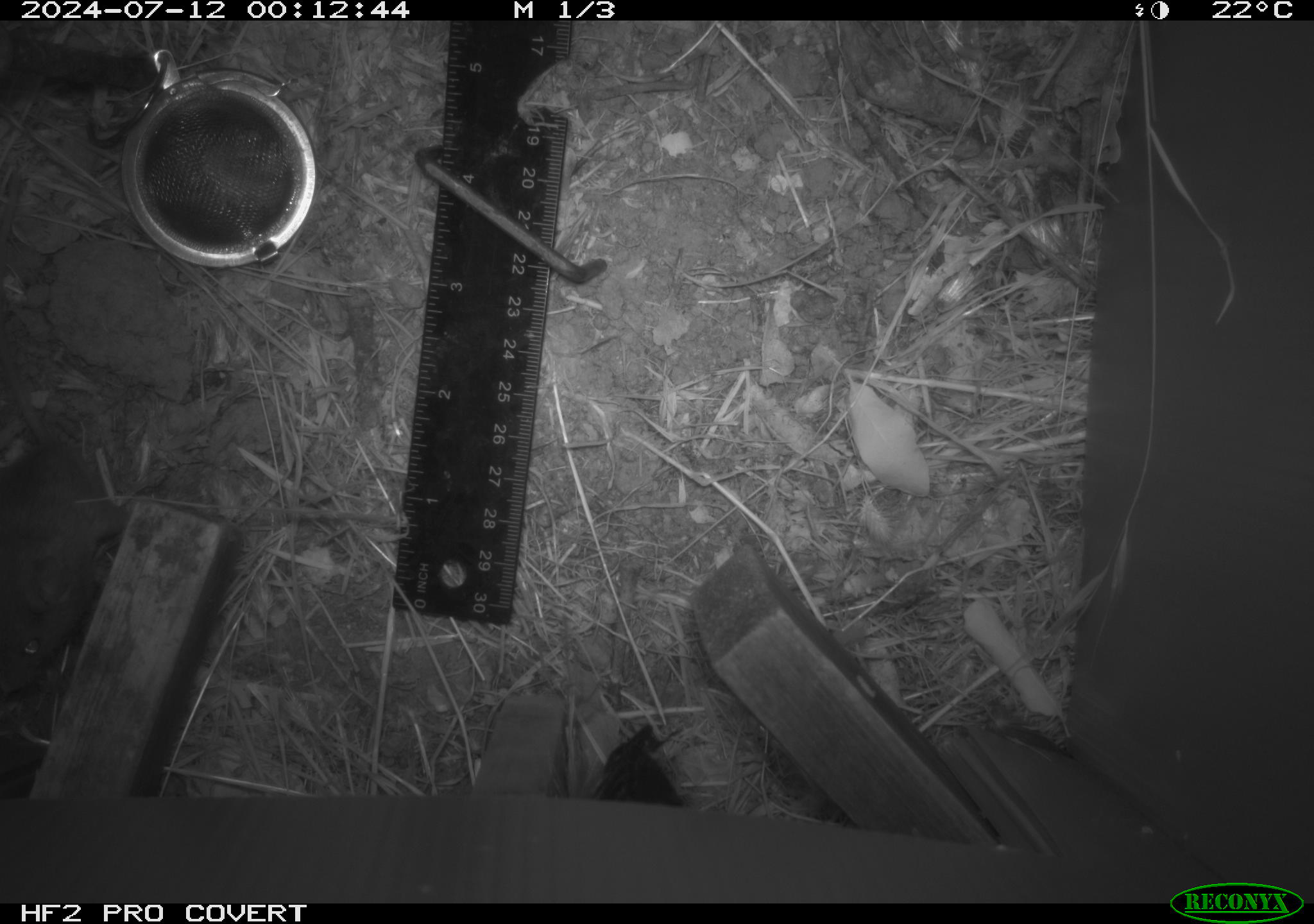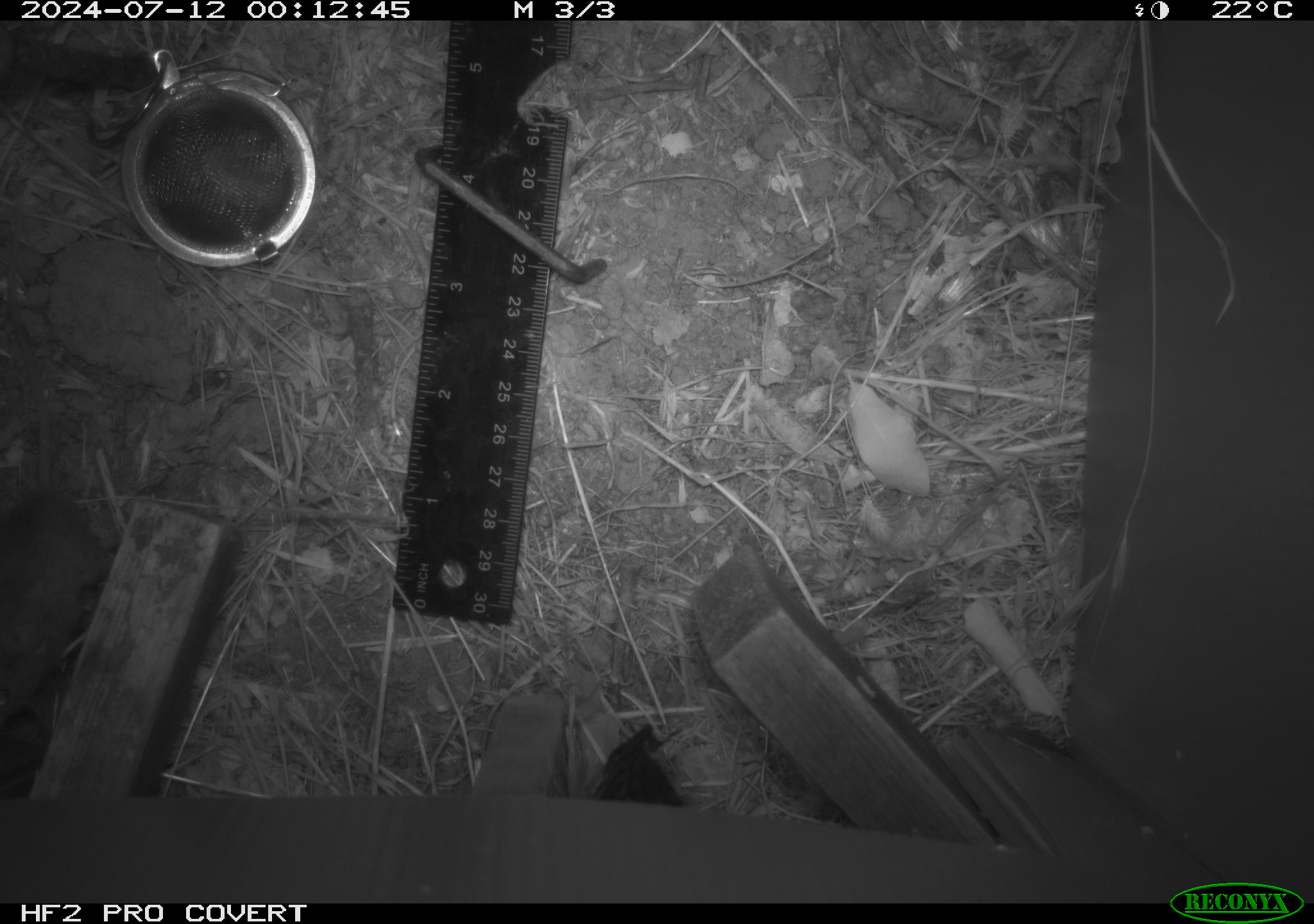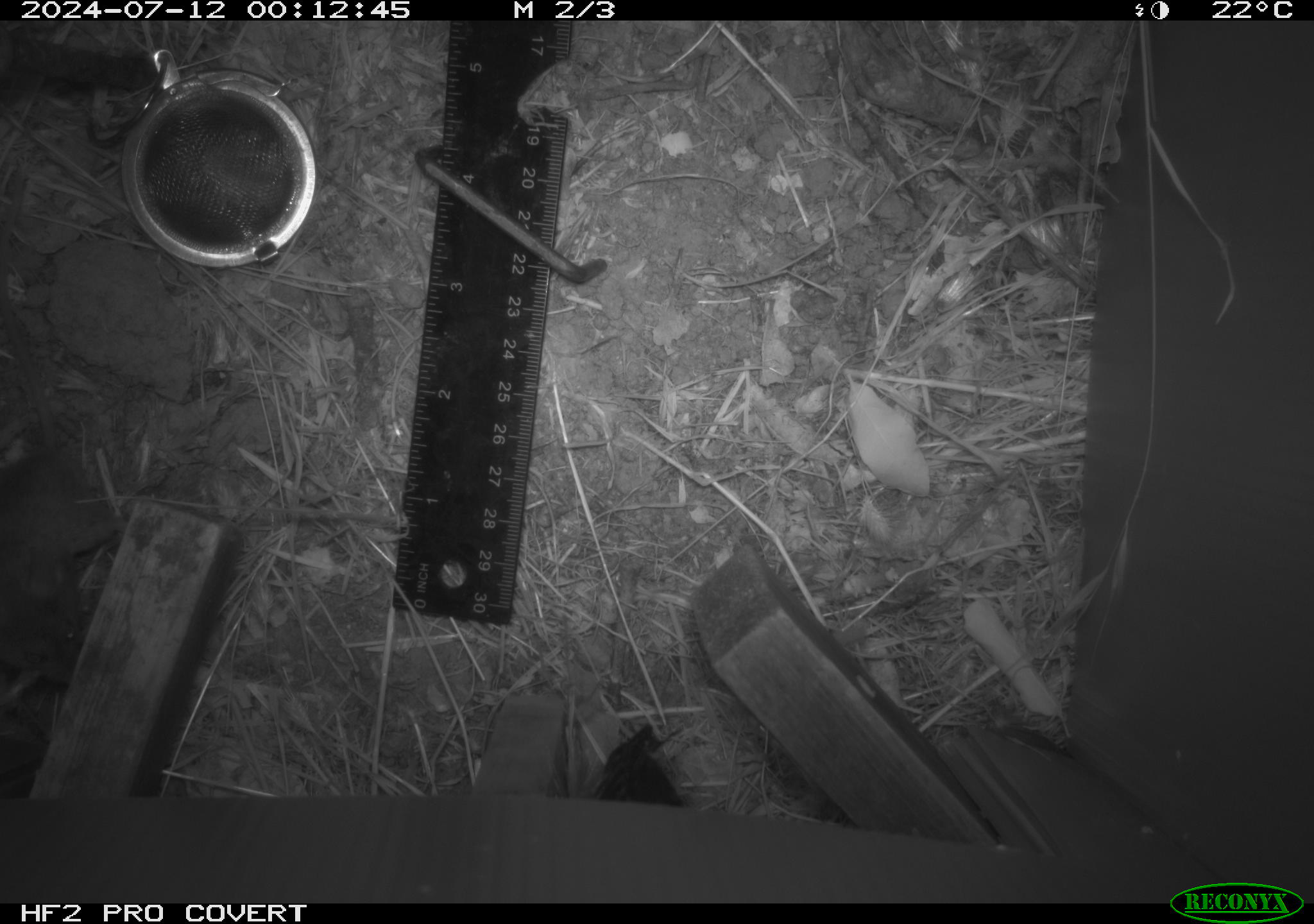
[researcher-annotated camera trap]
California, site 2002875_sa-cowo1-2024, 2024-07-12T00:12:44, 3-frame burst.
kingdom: Animalia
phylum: Chordata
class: Mammalia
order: Rodentia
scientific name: Rodentia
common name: mouse species